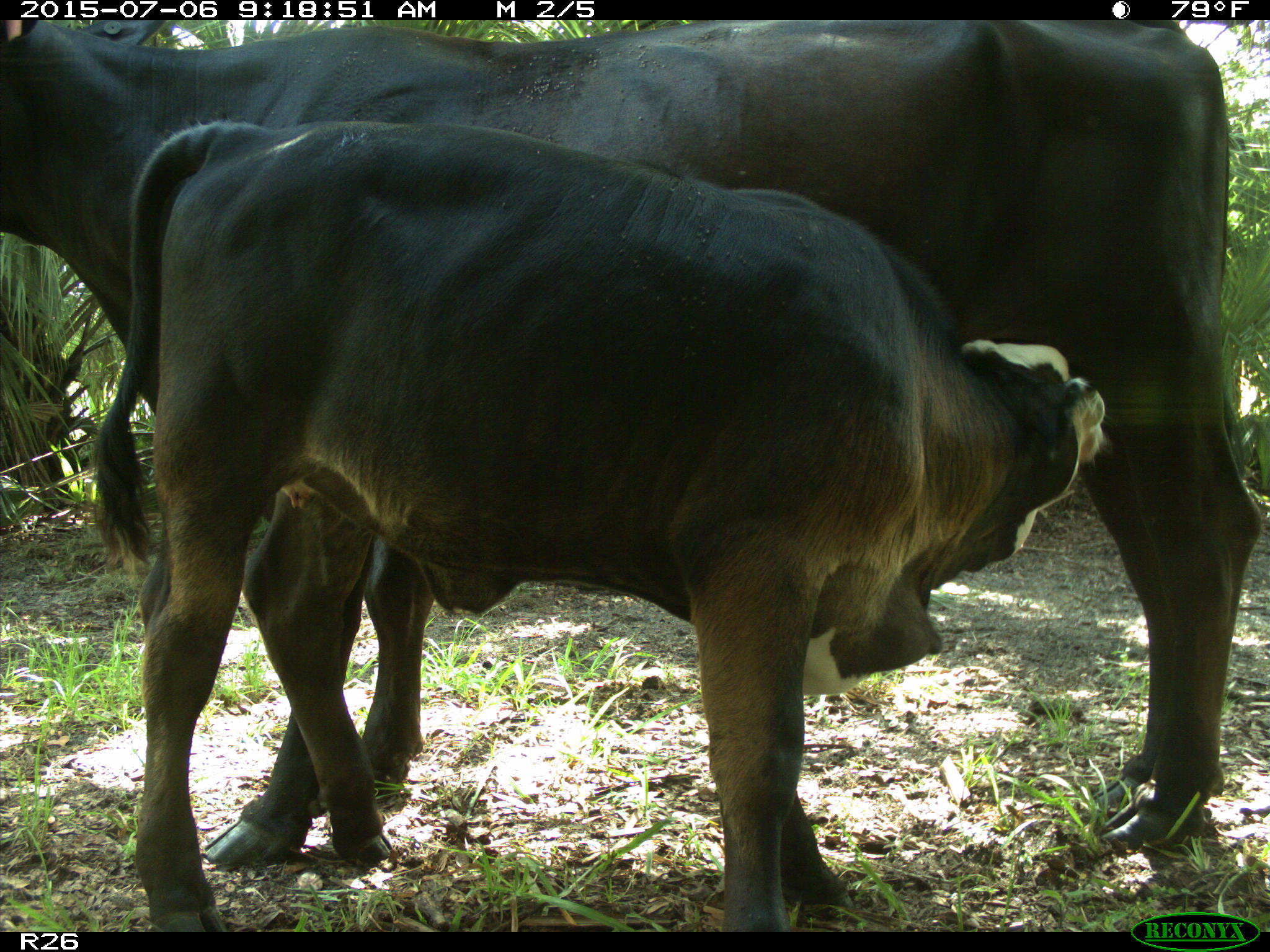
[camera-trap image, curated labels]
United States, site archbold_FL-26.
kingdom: Animalia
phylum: Chordata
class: Mammalia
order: Artiodactyla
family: Bovidae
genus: Bos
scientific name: Bos taurus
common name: domestic cow